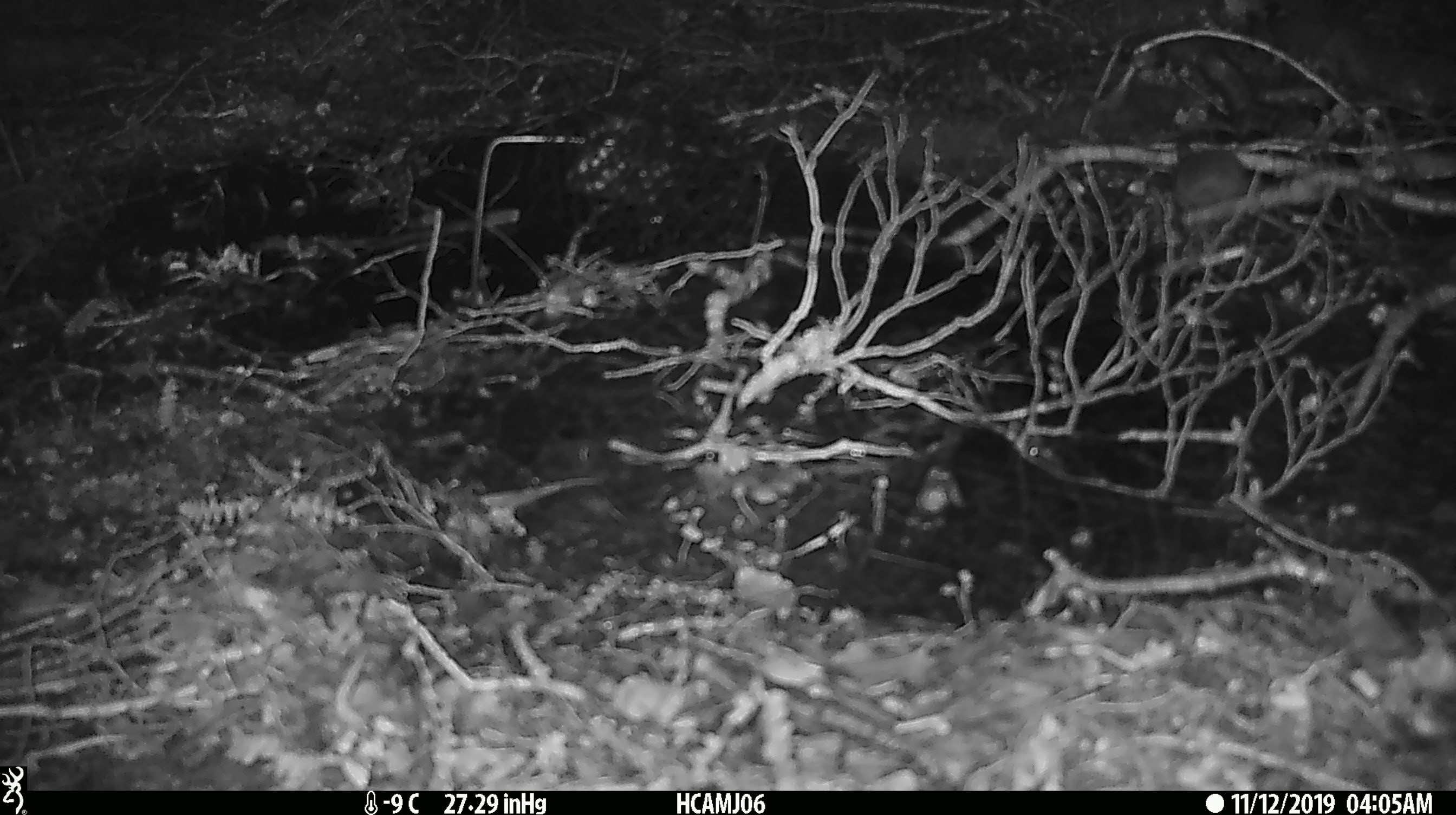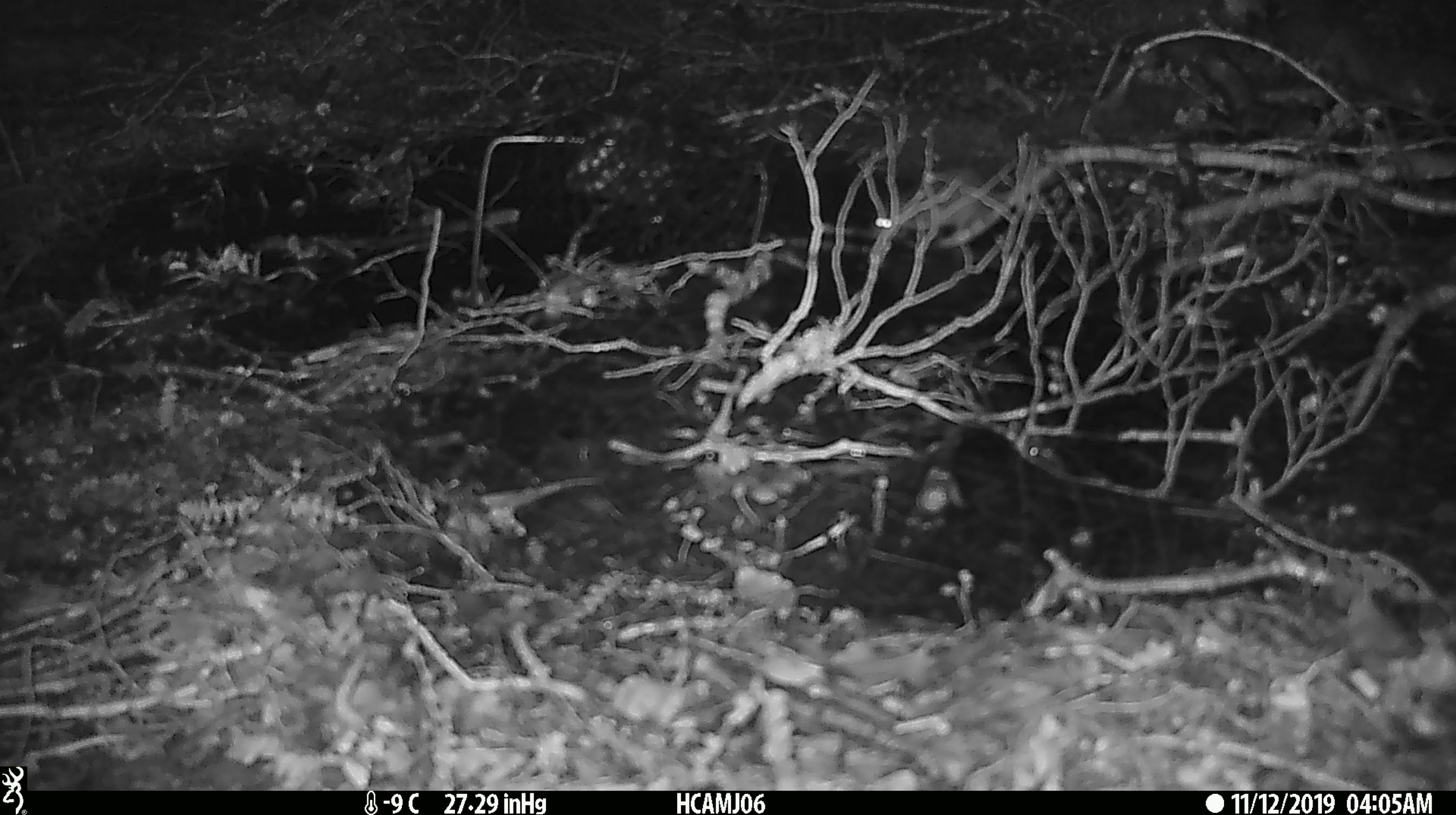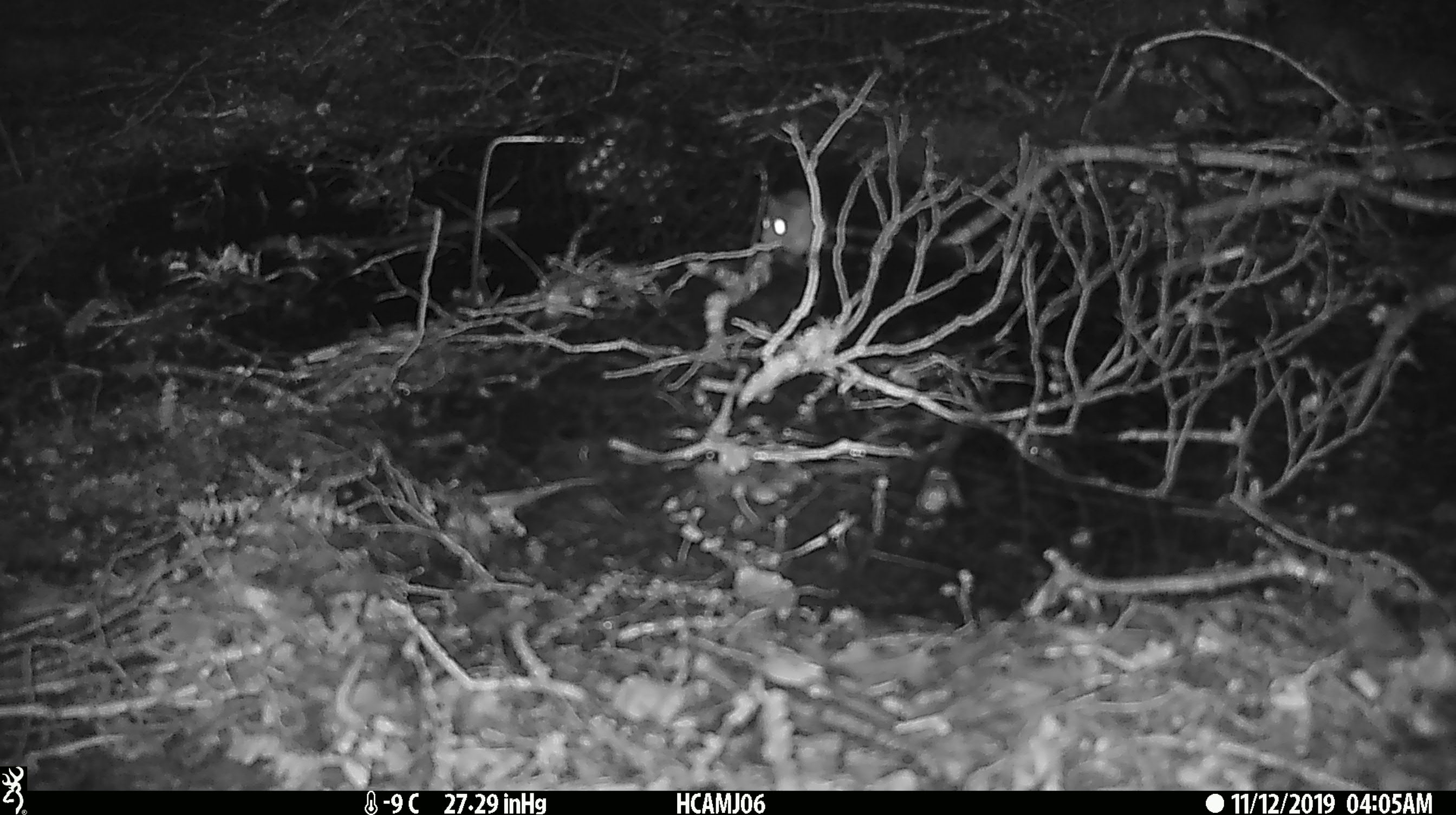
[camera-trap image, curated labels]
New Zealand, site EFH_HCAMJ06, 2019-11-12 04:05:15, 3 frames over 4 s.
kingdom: Animalia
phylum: Chordata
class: Mammalia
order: Rodentia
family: Muridae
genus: Mus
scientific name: Mus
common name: mouse